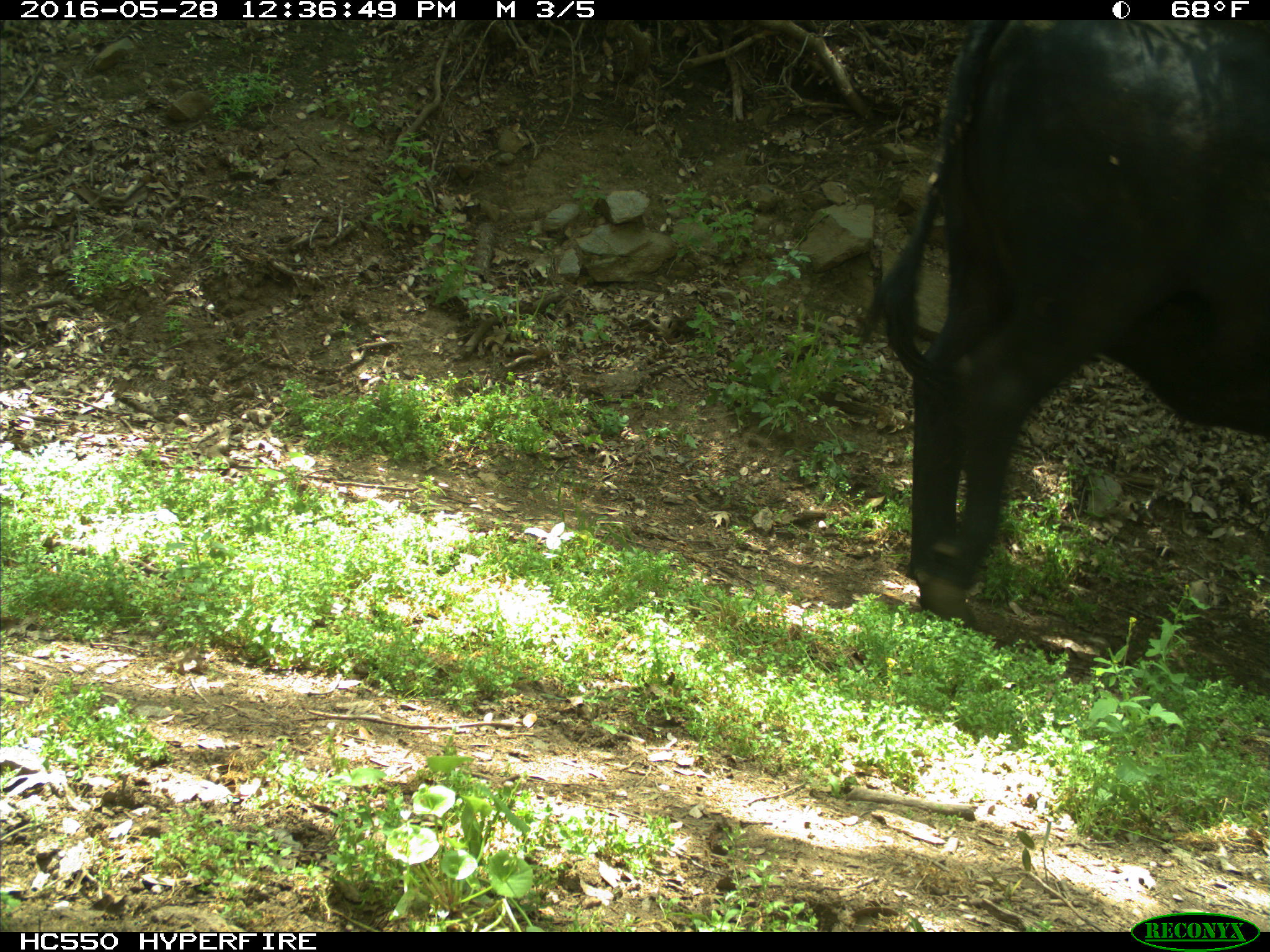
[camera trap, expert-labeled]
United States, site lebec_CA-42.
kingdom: Animalia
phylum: Chordata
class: Mammalia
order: Artiodactyla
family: Bovidae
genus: Bos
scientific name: Bos taurus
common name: domestic cow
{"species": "Bos taurus (domestic cow)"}